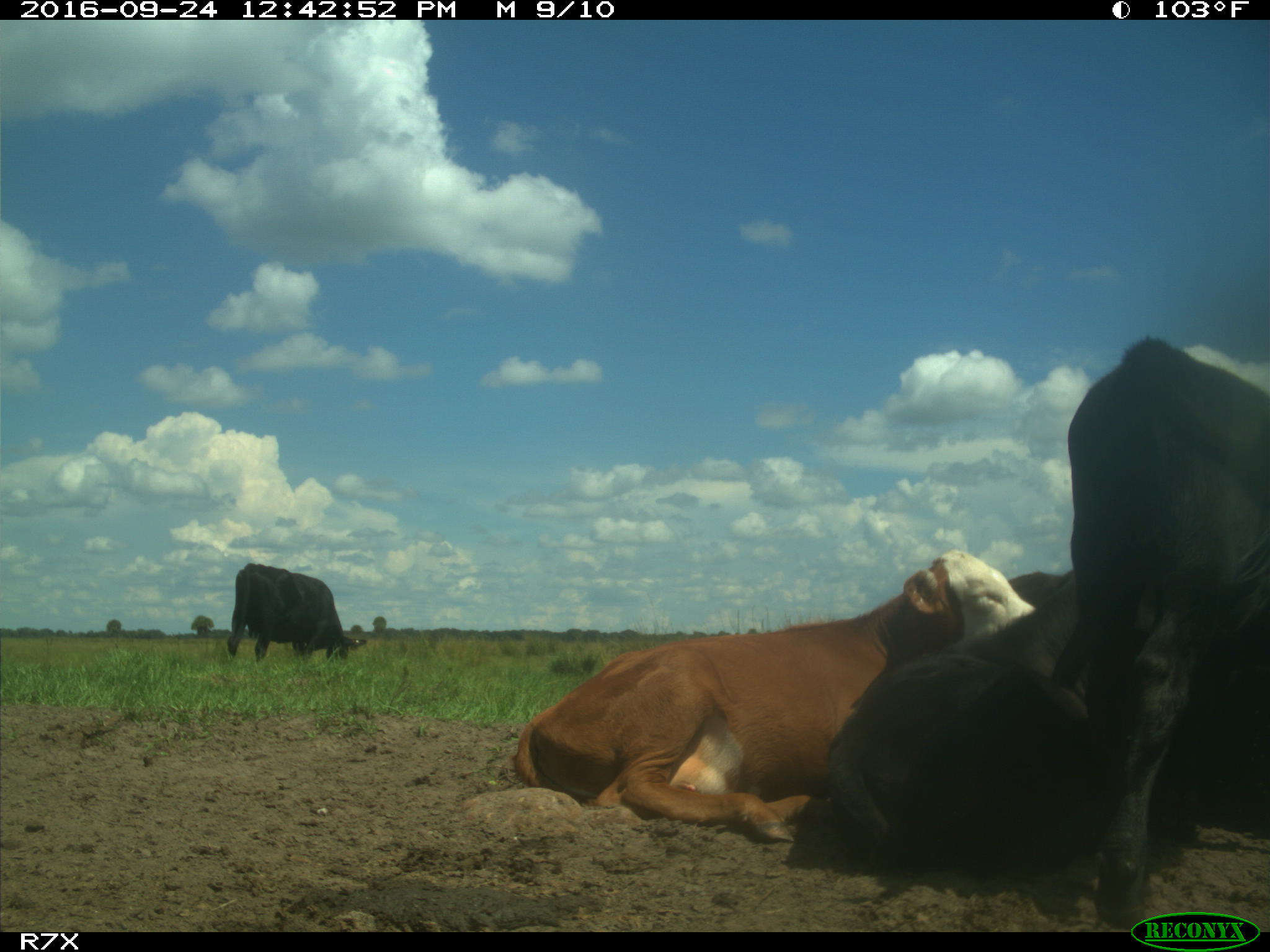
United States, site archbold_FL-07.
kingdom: Animalia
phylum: Chordata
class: Mammalia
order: Artiodactyla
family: Bovidae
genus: Bos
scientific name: Bos taurus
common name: domestic cow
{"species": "Bos taurus (domestic cow)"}